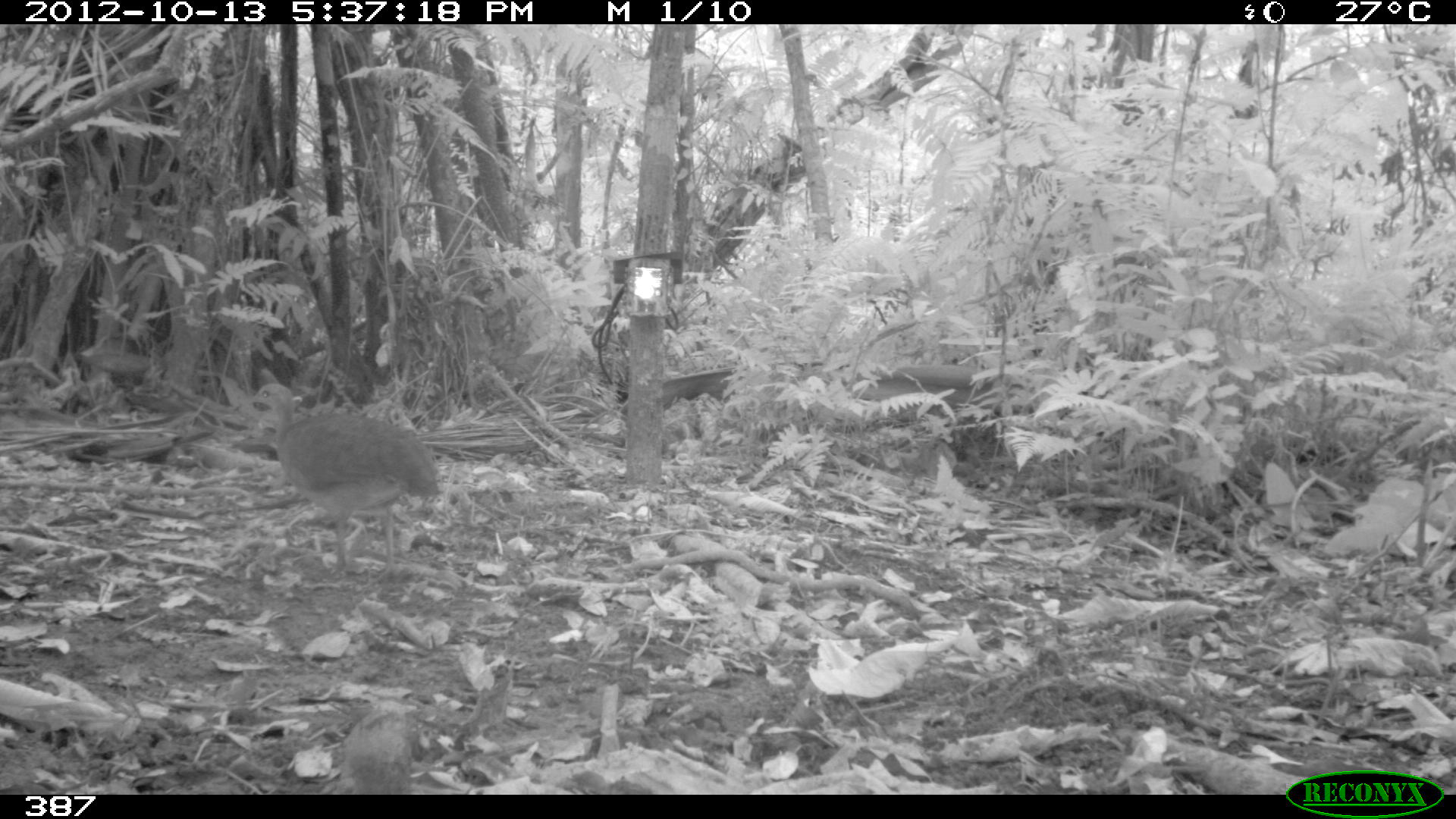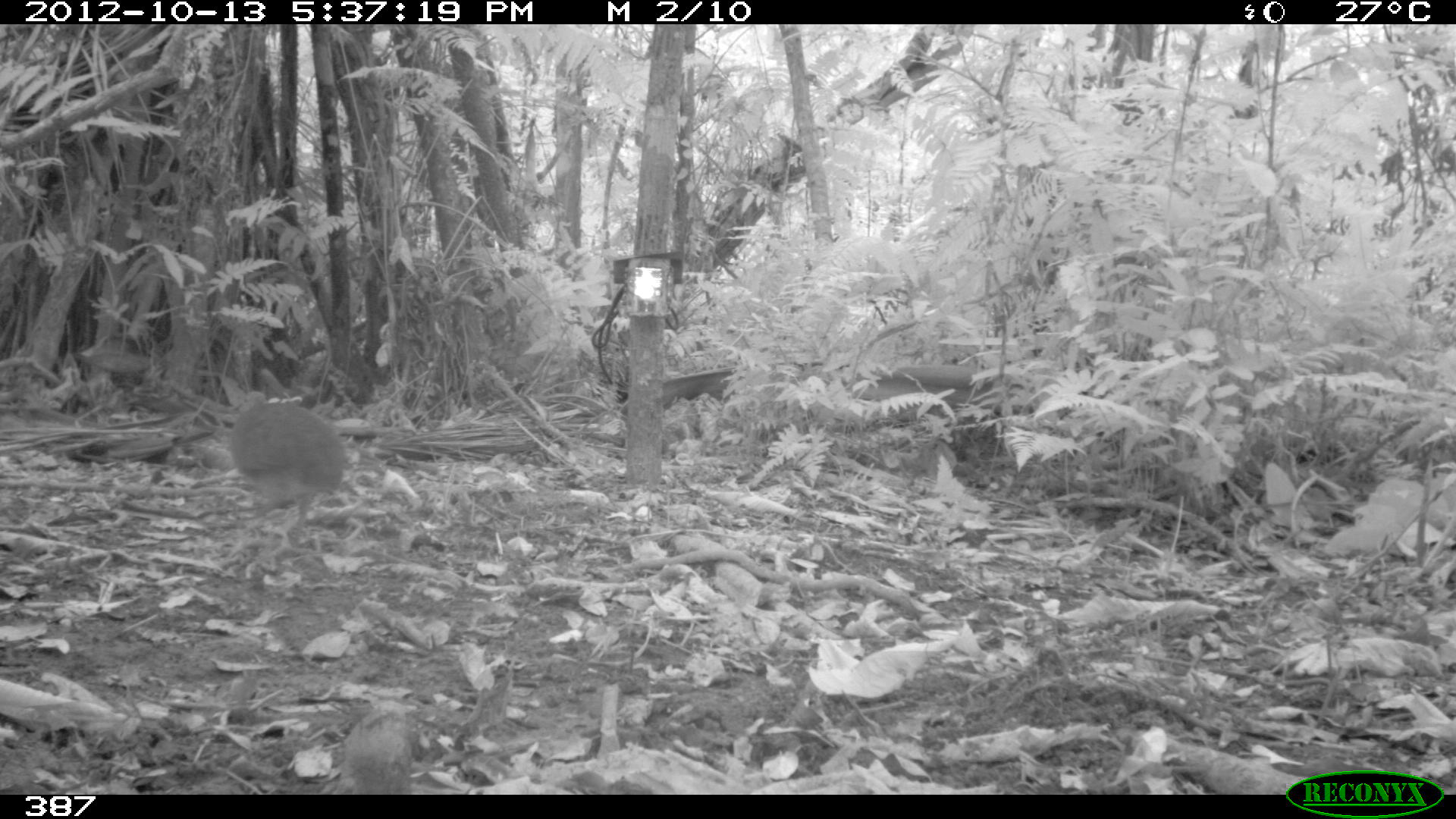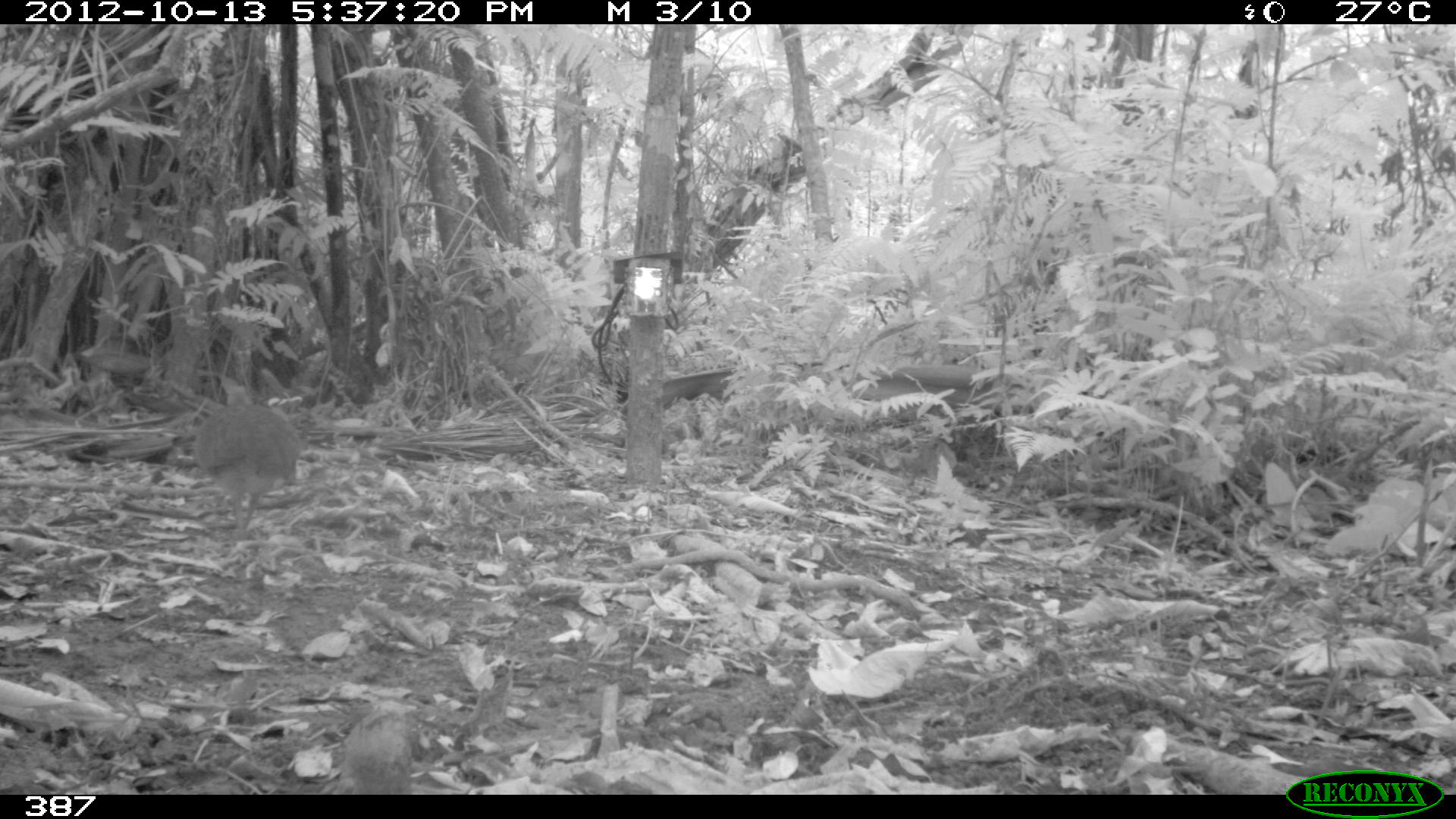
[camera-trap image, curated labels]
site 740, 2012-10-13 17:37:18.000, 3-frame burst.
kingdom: Animalia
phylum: Chordata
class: Aves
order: Galliformes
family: Phasianidae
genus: Alectoris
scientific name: Alectoris rufa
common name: red-legged partridge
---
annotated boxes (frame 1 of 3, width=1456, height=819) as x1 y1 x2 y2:
alectoris rufa: 247 382 438 579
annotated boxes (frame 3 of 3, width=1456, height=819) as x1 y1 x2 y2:
alectoris rufa: 190 400 298 537